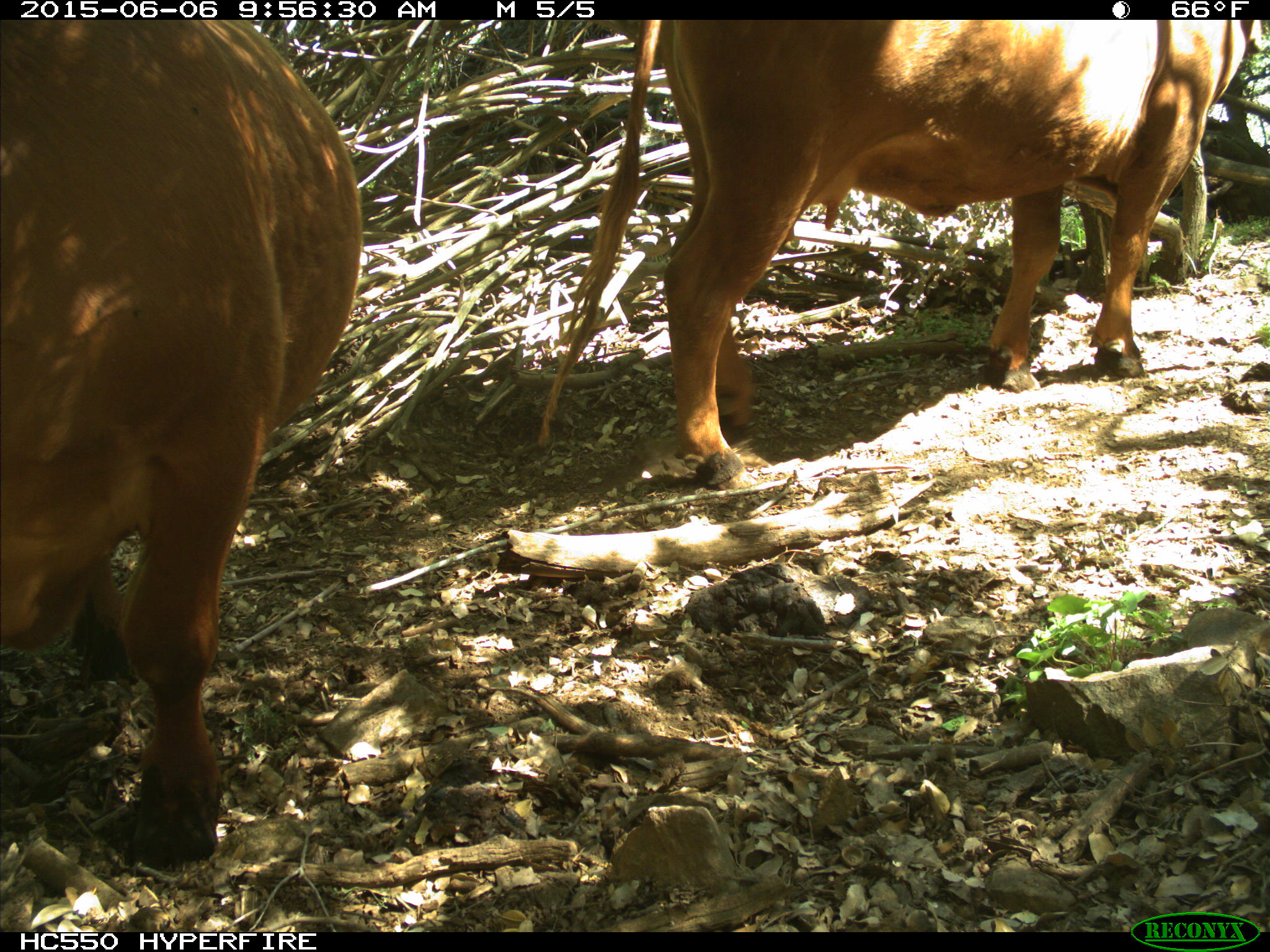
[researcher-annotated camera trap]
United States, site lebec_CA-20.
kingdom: Animalia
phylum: Chordata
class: Mammalia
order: Artiodactyla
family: Bovidae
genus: Bos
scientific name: Bos taurus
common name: domestic cow